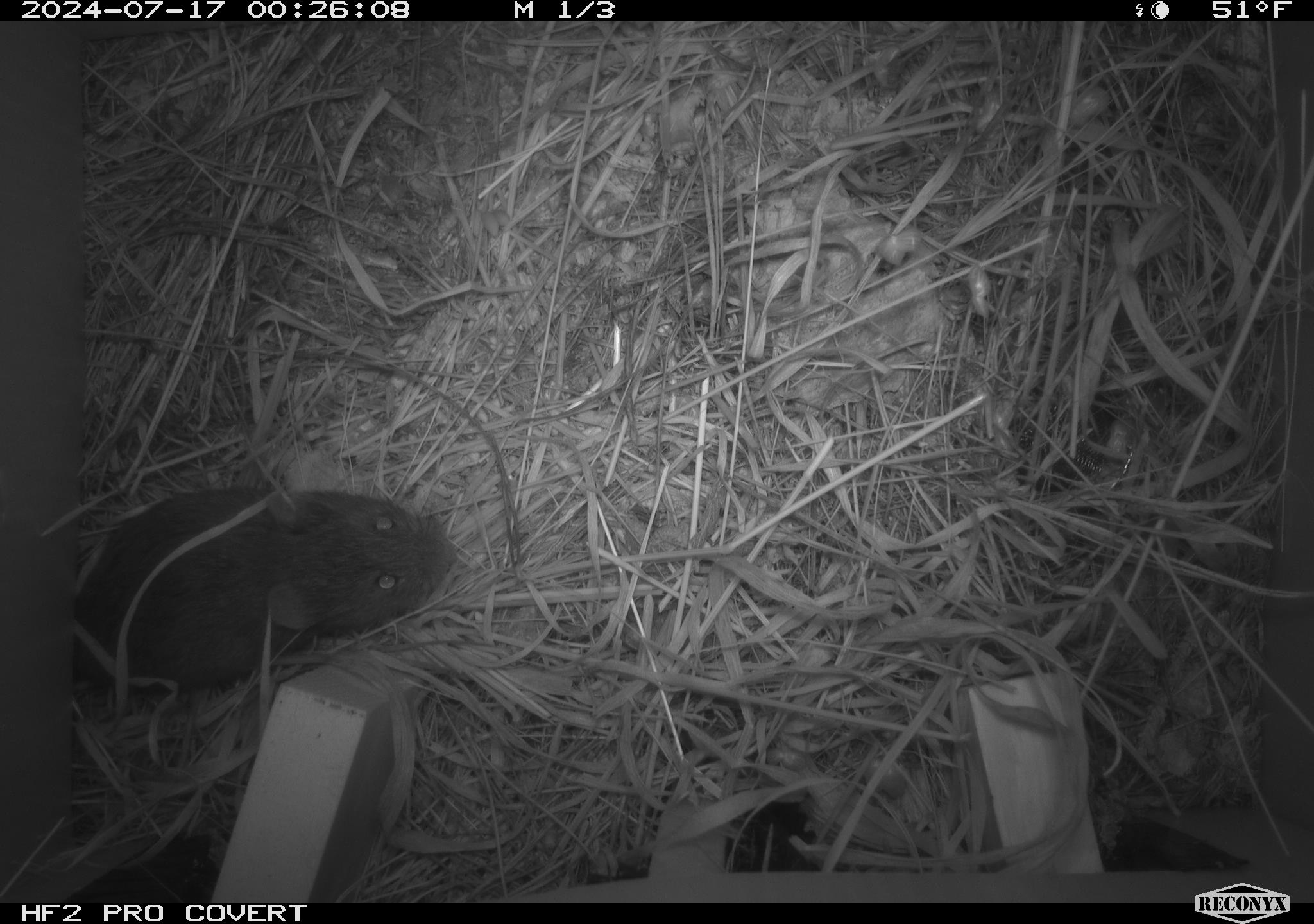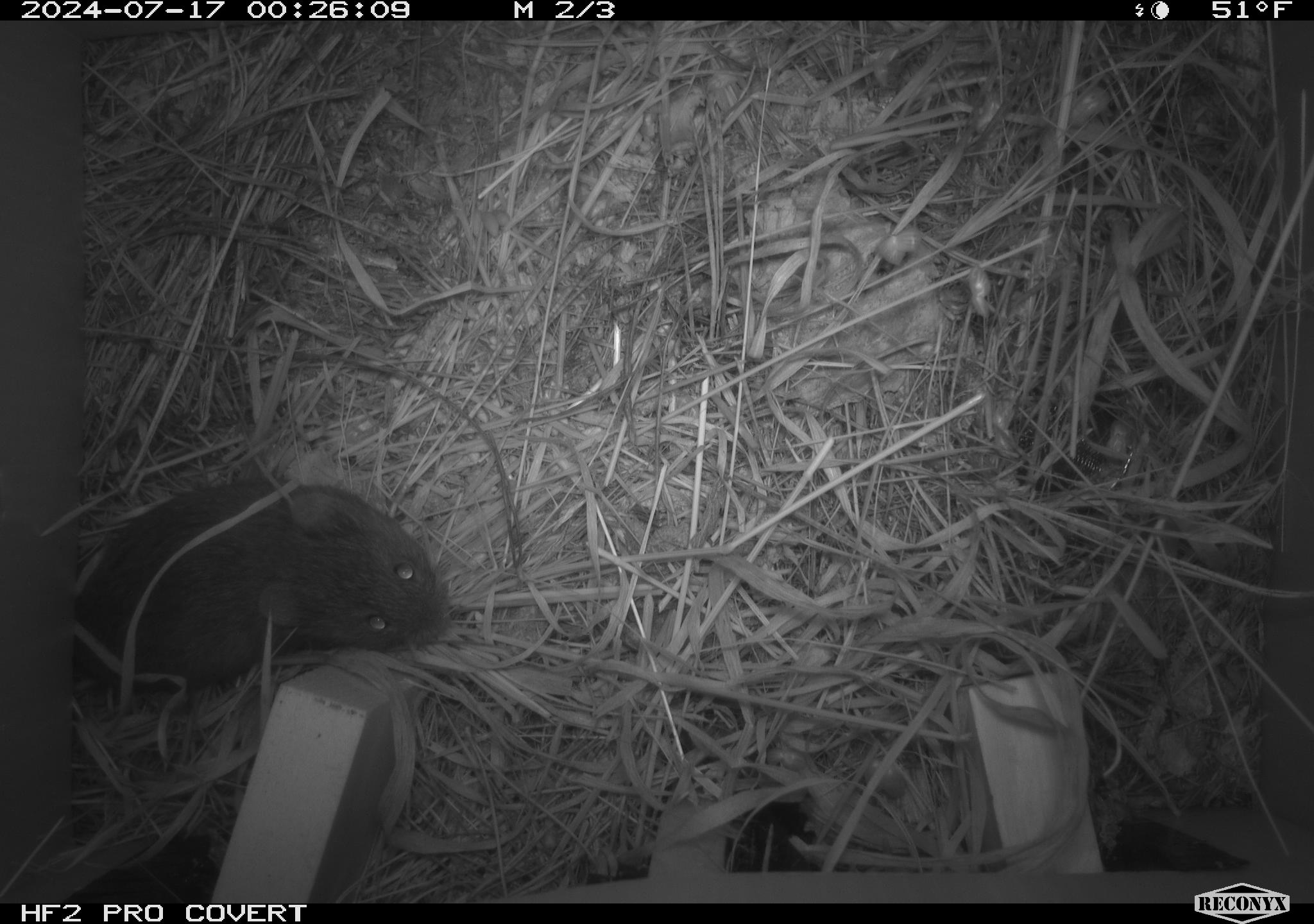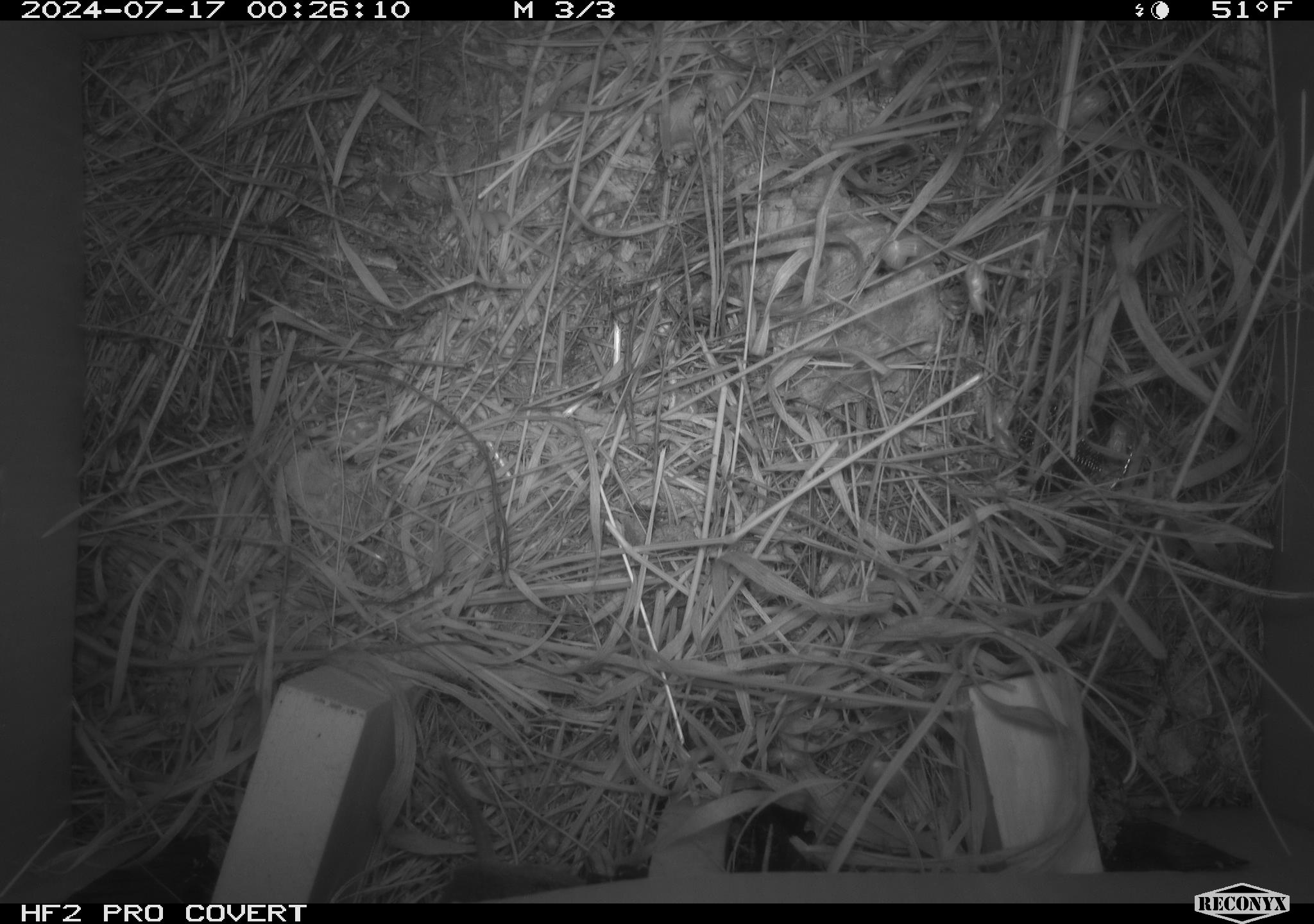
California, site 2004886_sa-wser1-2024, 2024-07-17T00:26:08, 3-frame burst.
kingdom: Animalia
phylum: Chordata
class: Mammalia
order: Rodentia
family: Cricetidae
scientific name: Arvicolinae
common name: voles, lemmings, and muskrats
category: arvicolinae subfamily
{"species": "arvicolinae subfamily (voles, lemmings, and muskrats) (Arvicolinae)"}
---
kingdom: Animalia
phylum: Chordata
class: Mammalia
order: Eulipotyphla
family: Soricidae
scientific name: Soricidae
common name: shrews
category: soricidae family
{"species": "soricidae family (shrews) (Soricidae)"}